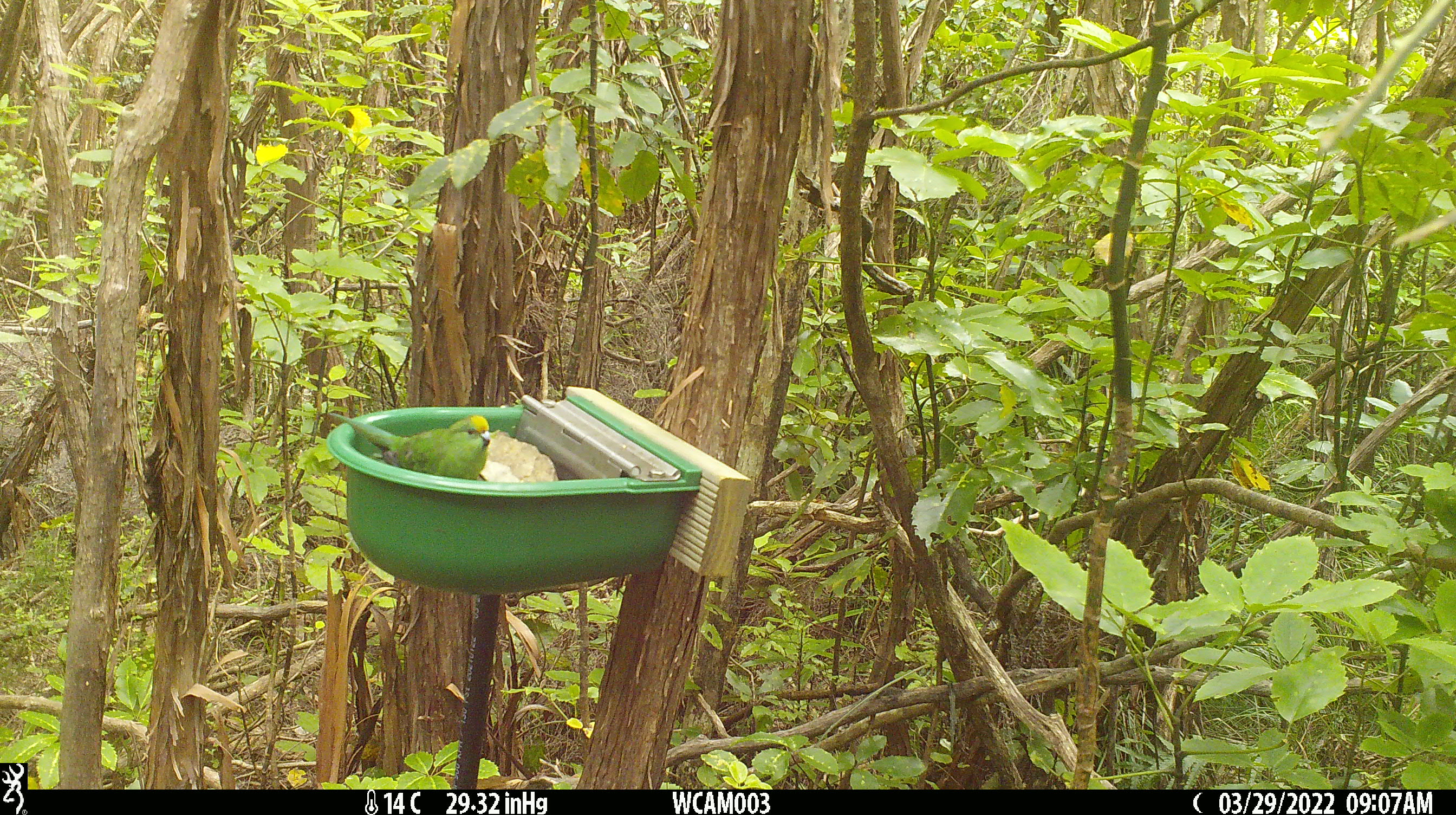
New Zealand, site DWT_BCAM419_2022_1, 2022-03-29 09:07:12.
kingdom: Animalia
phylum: Chordata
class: Aves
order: Psittaciformes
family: Psittaculidae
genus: Cyanoramphus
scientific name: Cyanoramphus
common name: parakeet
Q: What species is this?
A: Parakeet (Cyanoramphus).